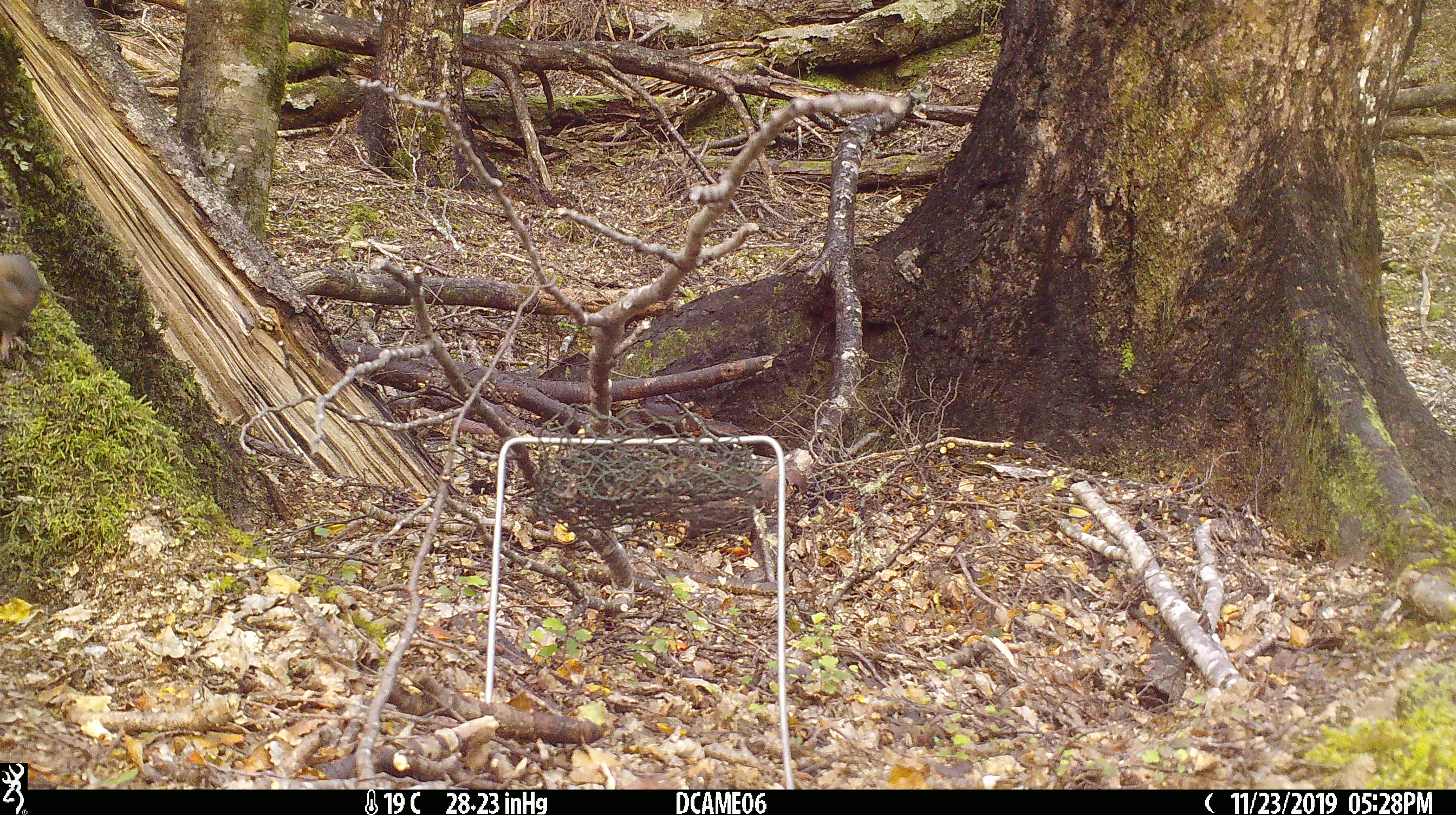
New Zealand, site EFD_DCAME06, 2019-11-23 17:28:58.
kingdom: Animalia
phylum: Chordata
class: Mammalia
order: Rodentia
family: Muridae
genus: Mus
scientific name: Mus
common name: mouse